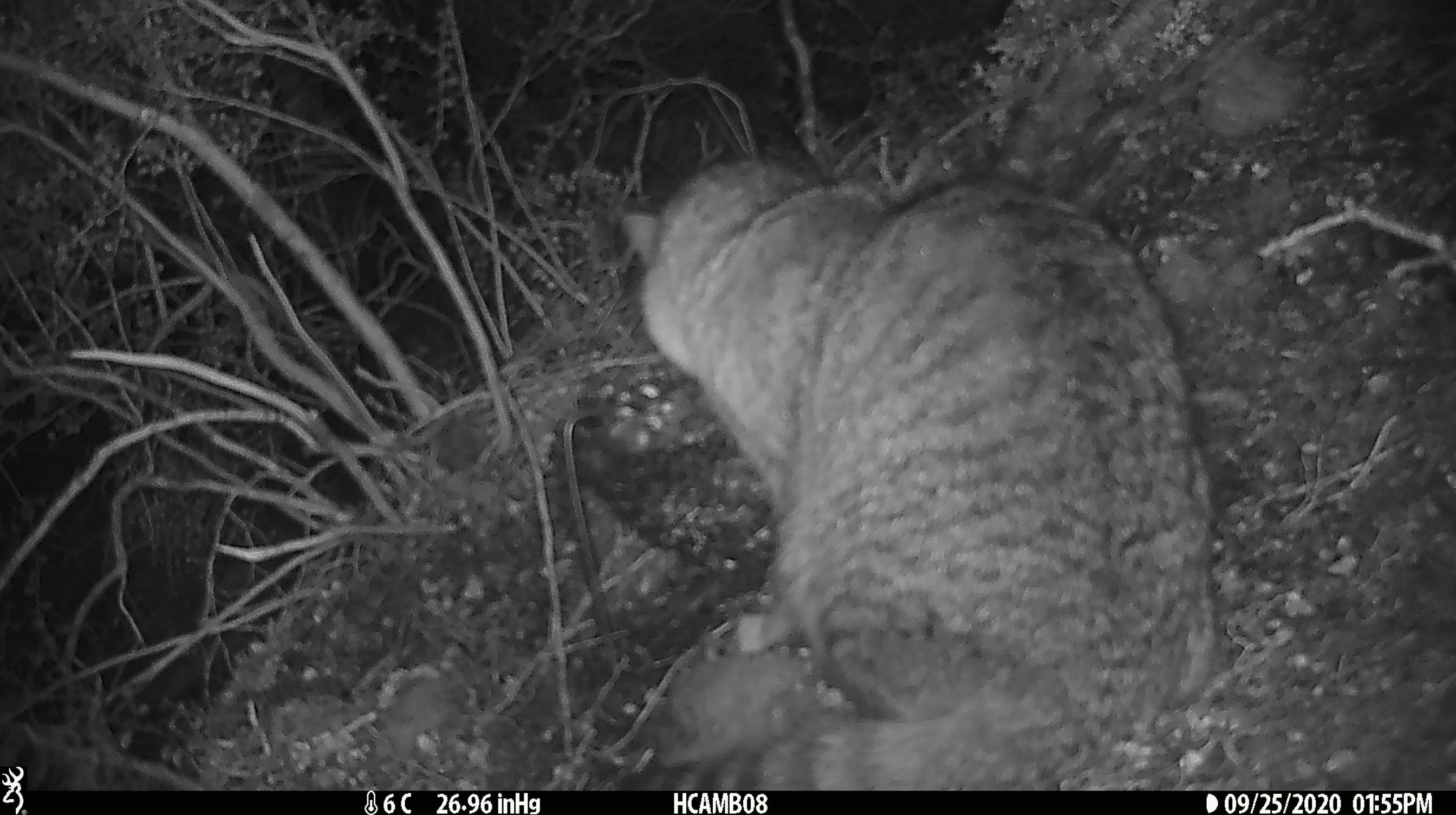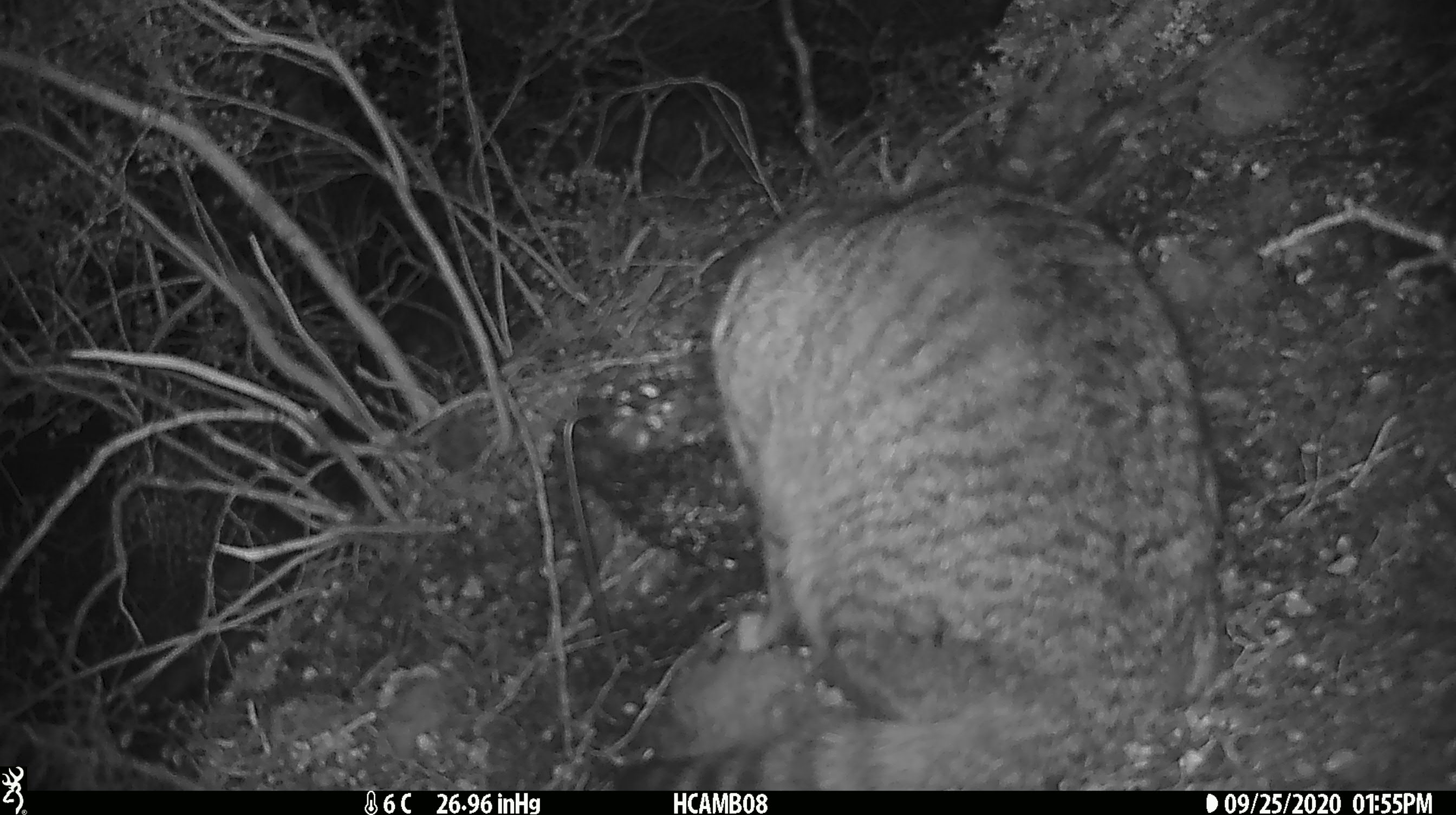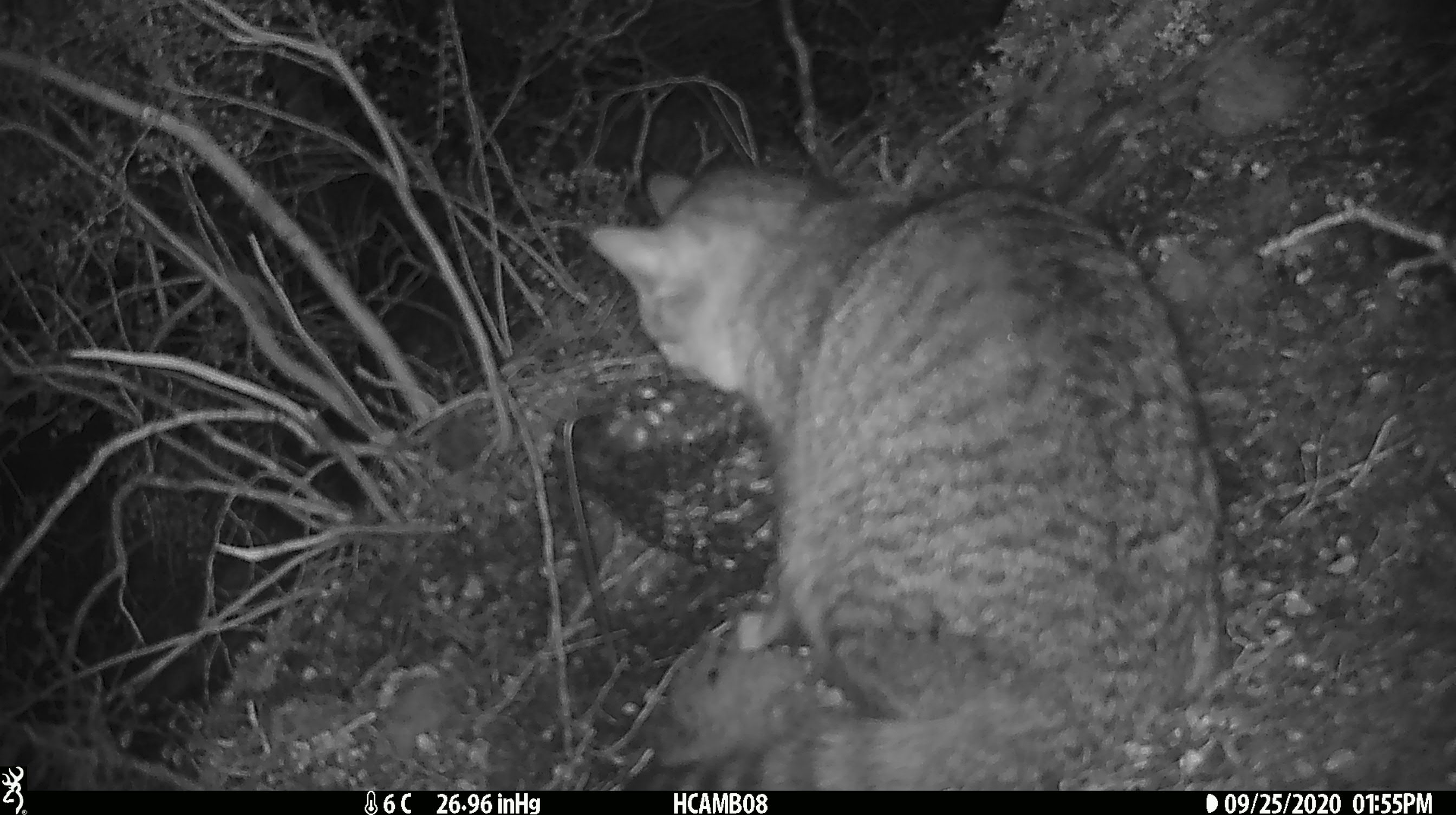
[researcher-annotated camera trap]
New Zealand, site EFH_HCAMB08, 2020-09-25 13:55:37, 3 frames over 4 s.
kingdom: Animalia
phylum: Chordata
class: Mammalia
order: Carnivora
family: Felidae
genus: Felis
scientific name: Felis catus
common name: domestic cat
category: cat